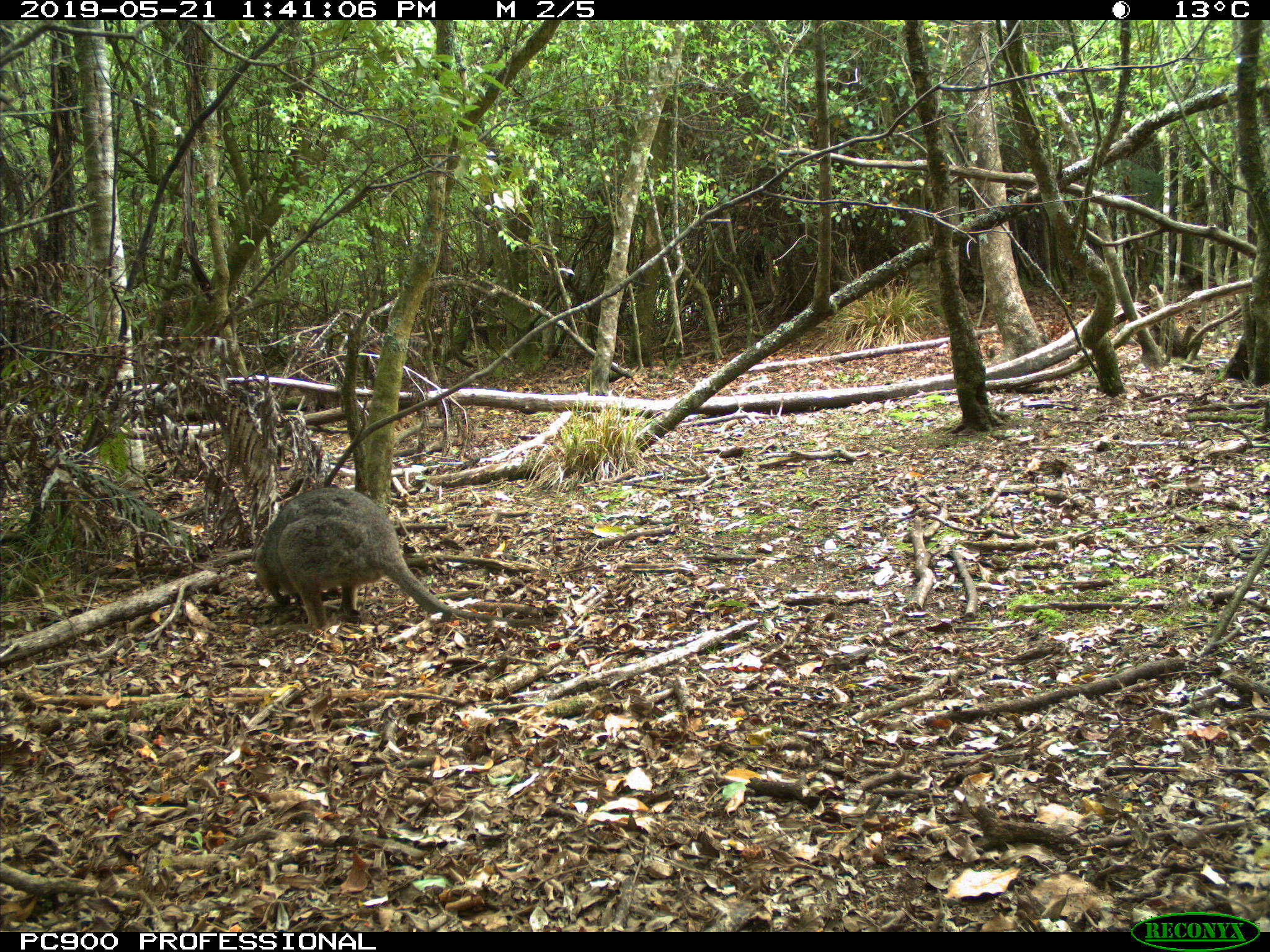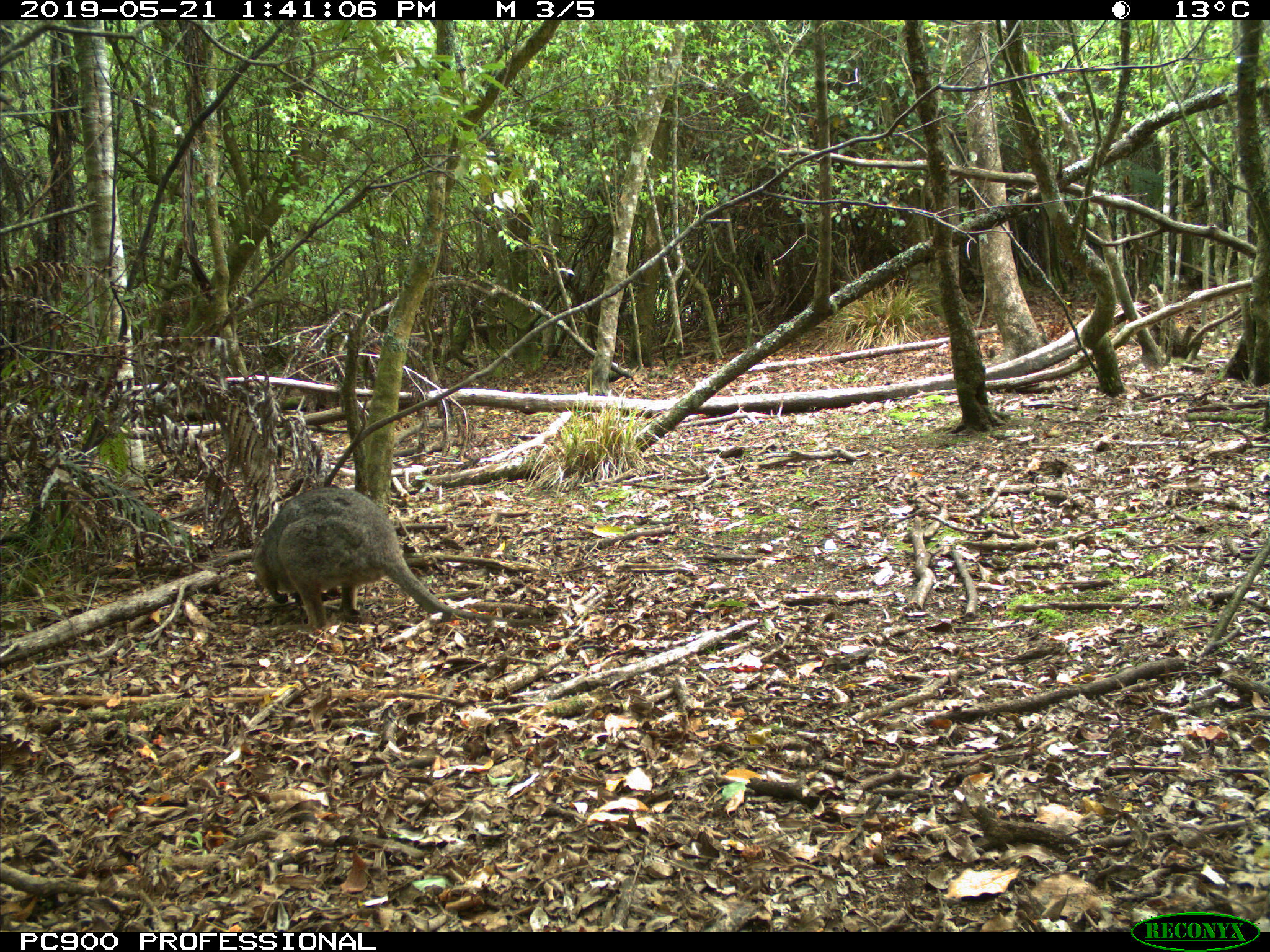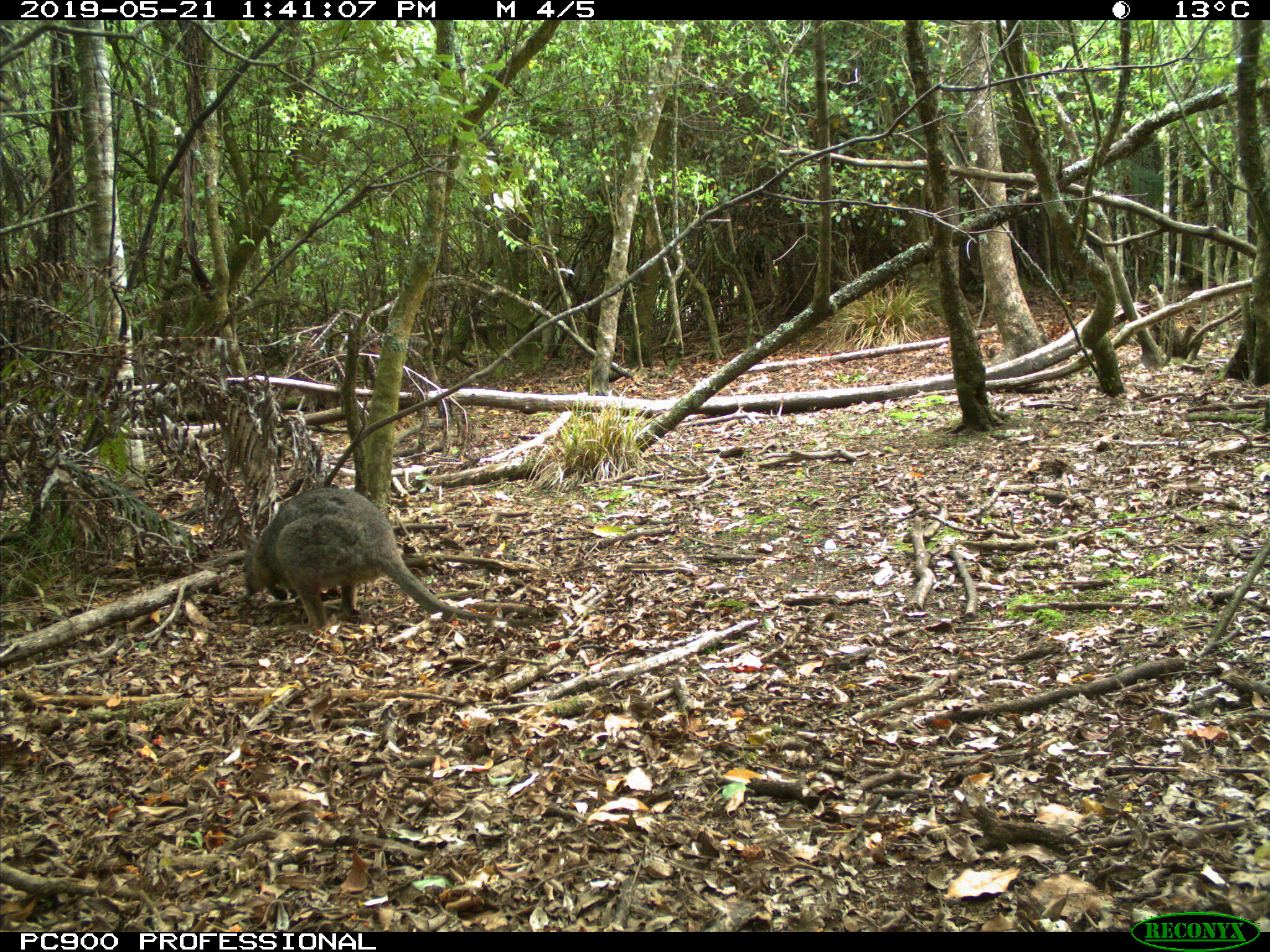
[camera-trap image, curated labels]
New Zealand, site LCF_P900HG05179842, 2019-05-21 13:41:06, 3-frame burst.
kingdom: Animalia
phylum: Chordata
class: Mammalia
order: Diprotodontia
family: Macropodidae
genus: Notamacropus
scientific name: Notamacropus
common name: wallaby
Wallaby (Notamacropus).